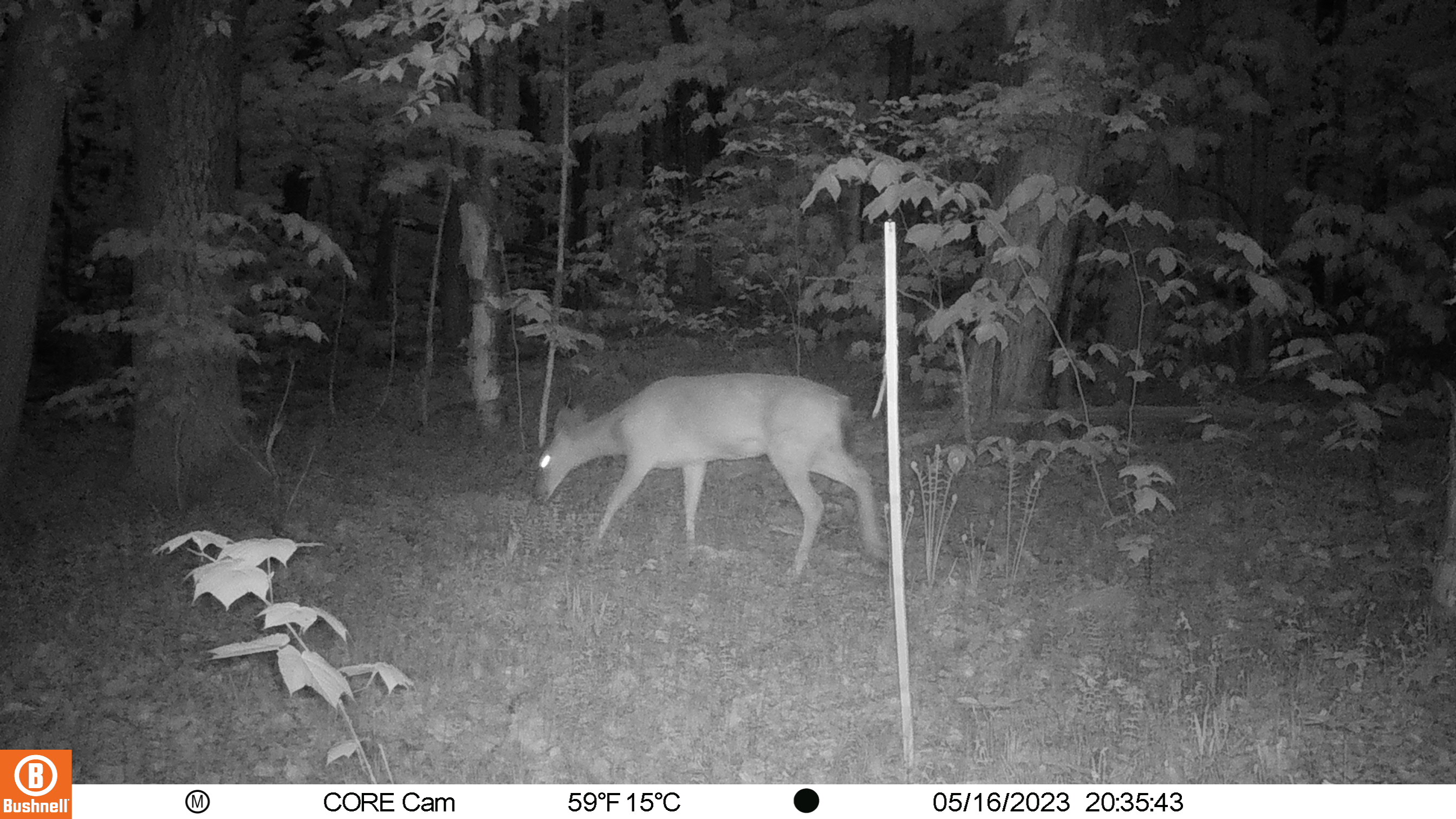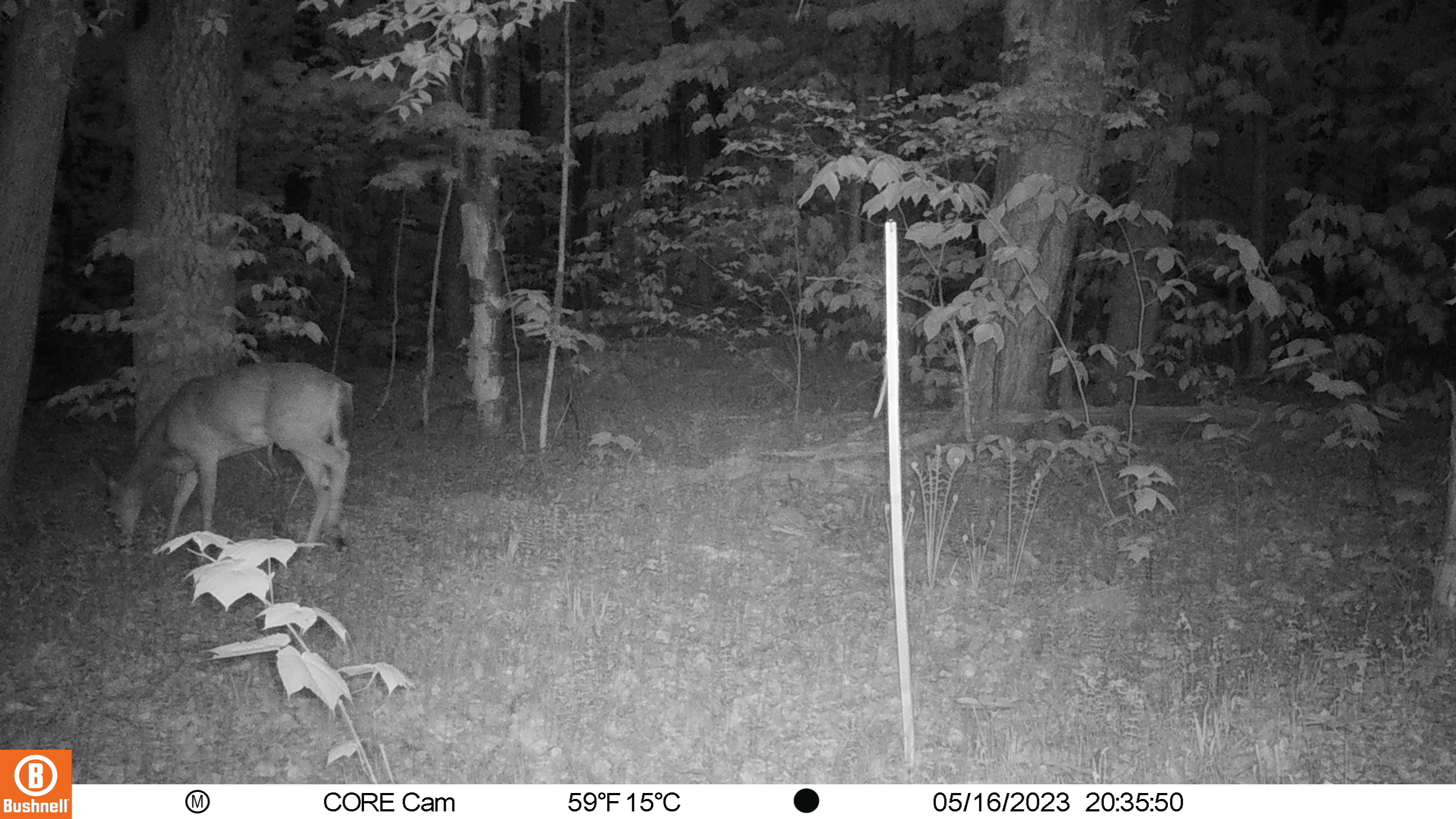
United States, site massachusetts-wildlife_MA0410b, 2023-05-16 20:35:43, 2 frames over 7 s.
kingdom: Animalia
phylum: Chordata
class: Mammalia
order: Artiodactyla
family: Cervidae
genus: Odocoileus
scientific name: Odocoileus virginianus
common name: white-tailed deer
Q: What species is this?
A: White-tailed deer (Odocoileus virginianus).